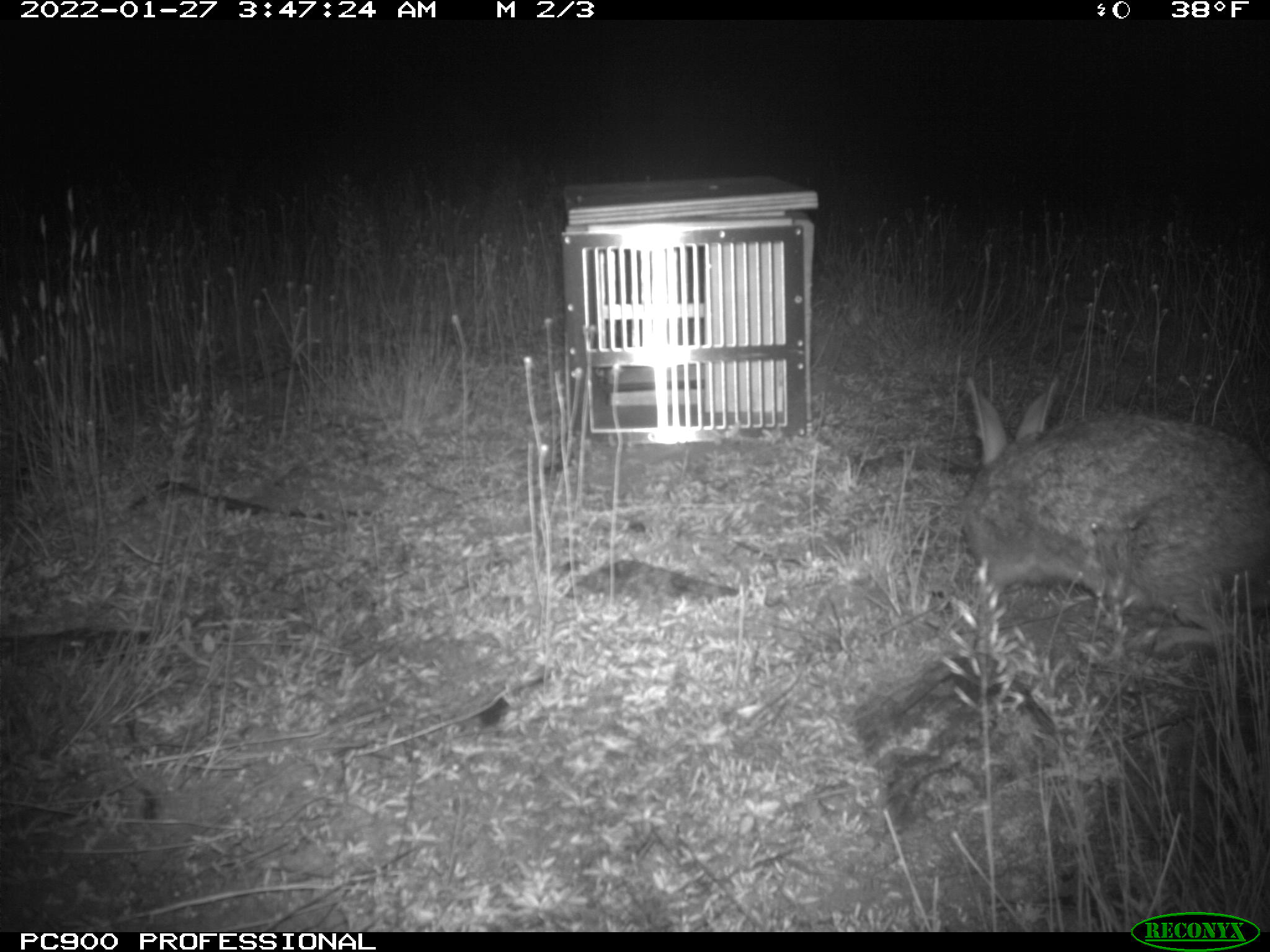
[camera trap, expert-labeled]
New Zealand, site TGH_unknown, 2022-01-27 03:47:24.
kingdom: Animalia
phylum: Chordata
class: Mammalia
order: Lagomorpha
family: Leporidae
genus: Oryctolagus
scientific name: Oryctolagus cuniculus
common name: european rabbit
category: rabbit